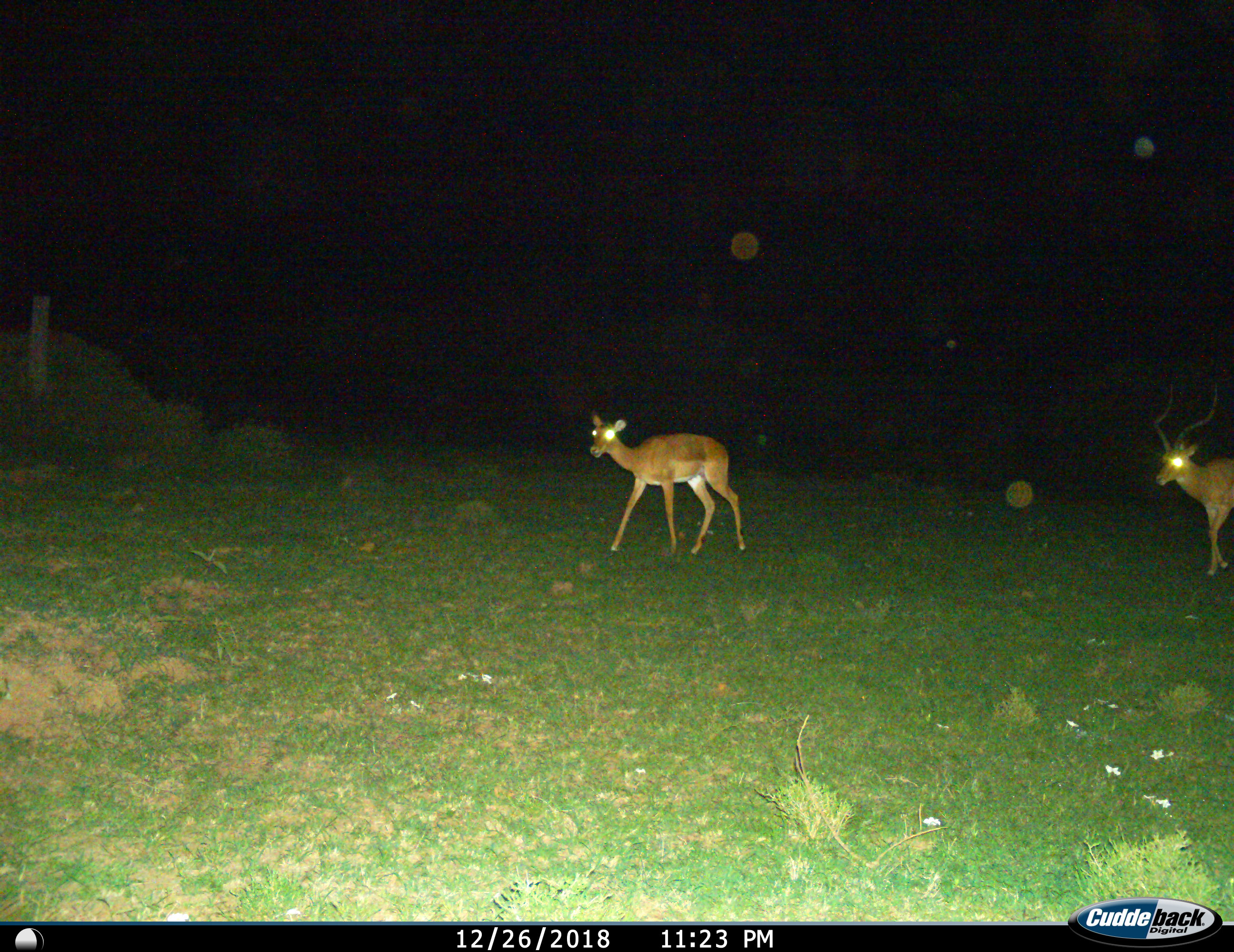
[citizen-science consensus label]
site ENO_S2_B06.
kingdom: Animalia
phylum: Chordata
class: Mammalia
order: Artiodactyla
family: Bovidae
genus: Aepyceros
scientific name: Aepyceros melampus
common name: impala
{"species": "impala (Aepyceros melampus)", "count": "2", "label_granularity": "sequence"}